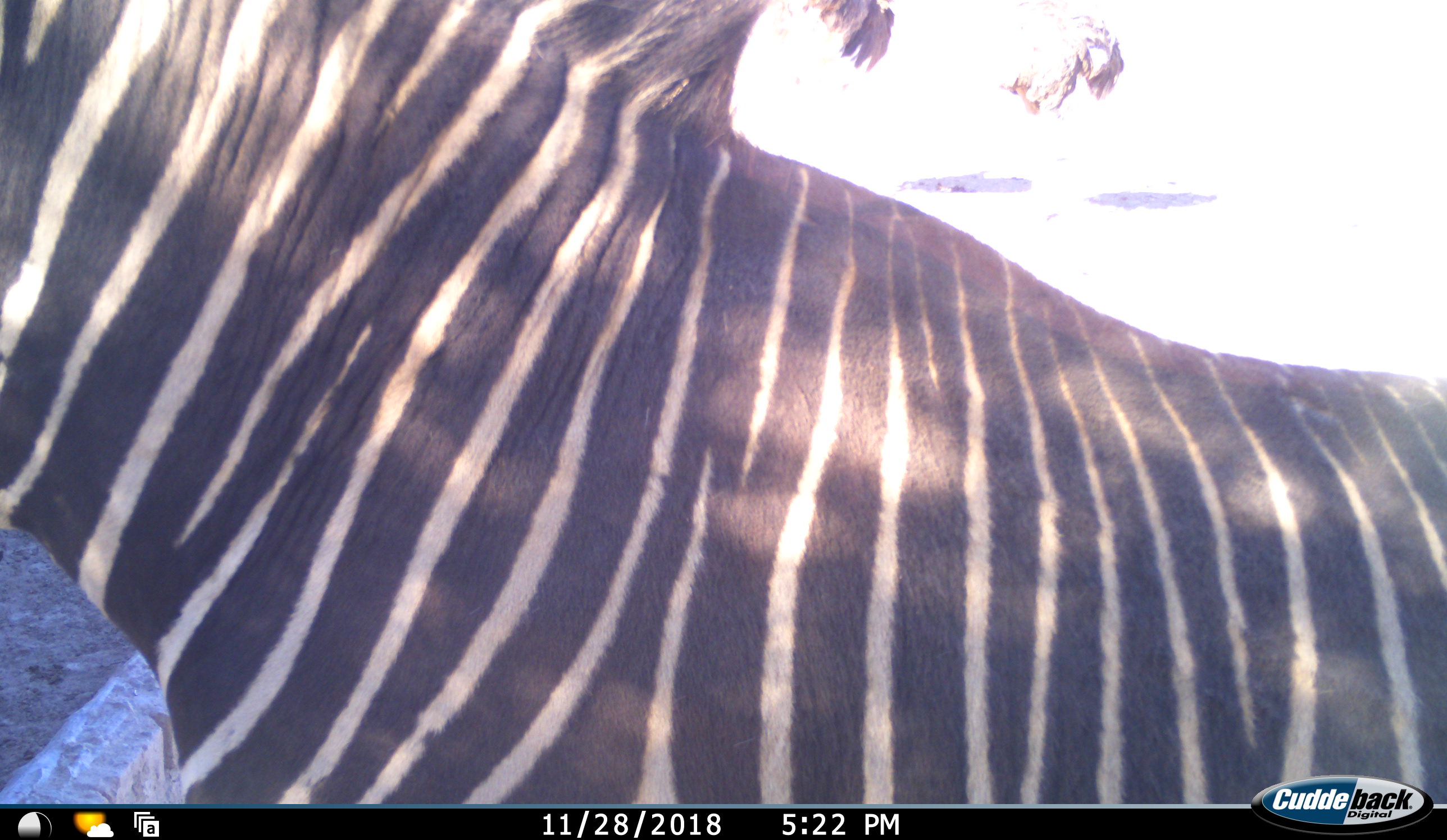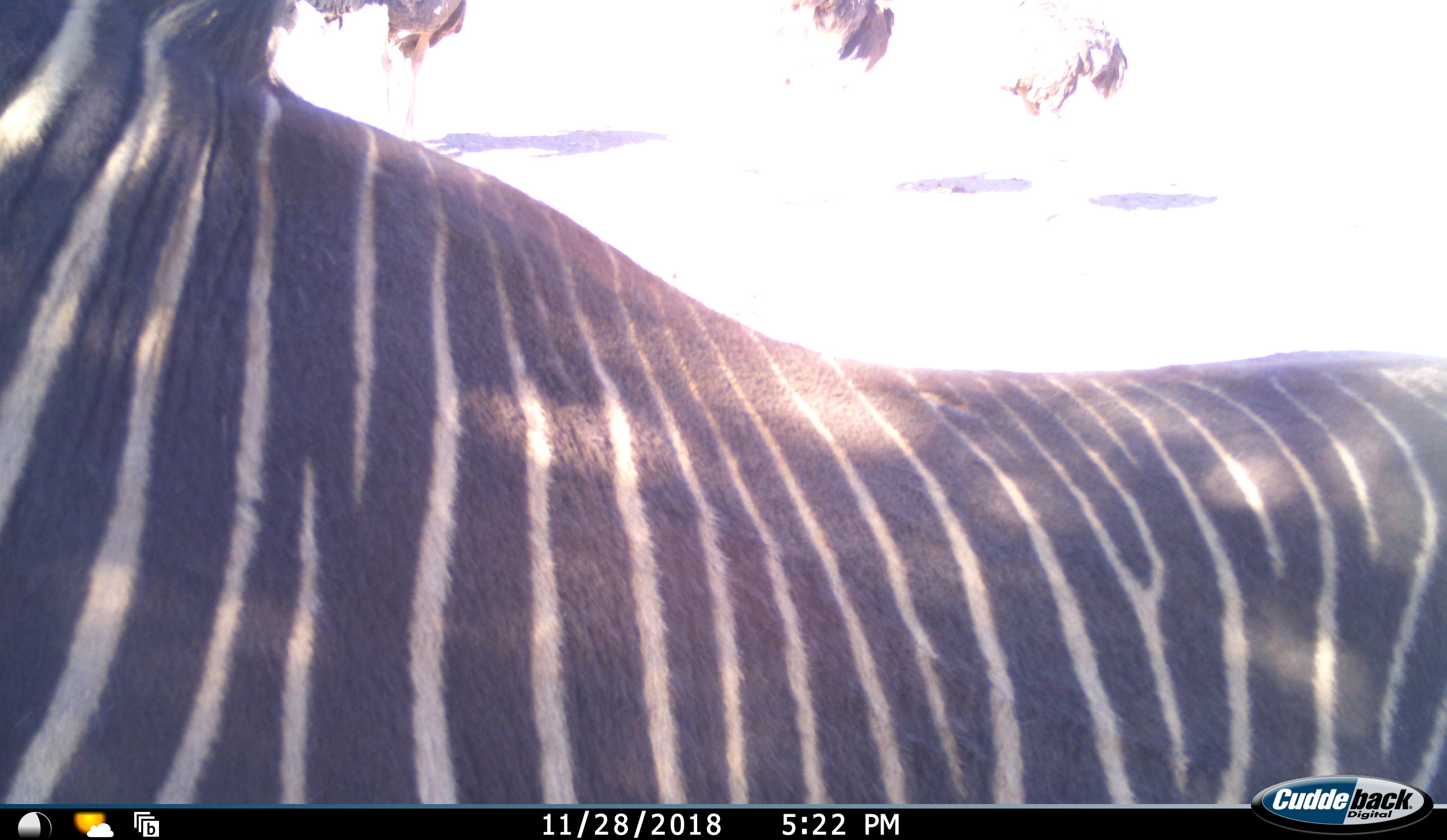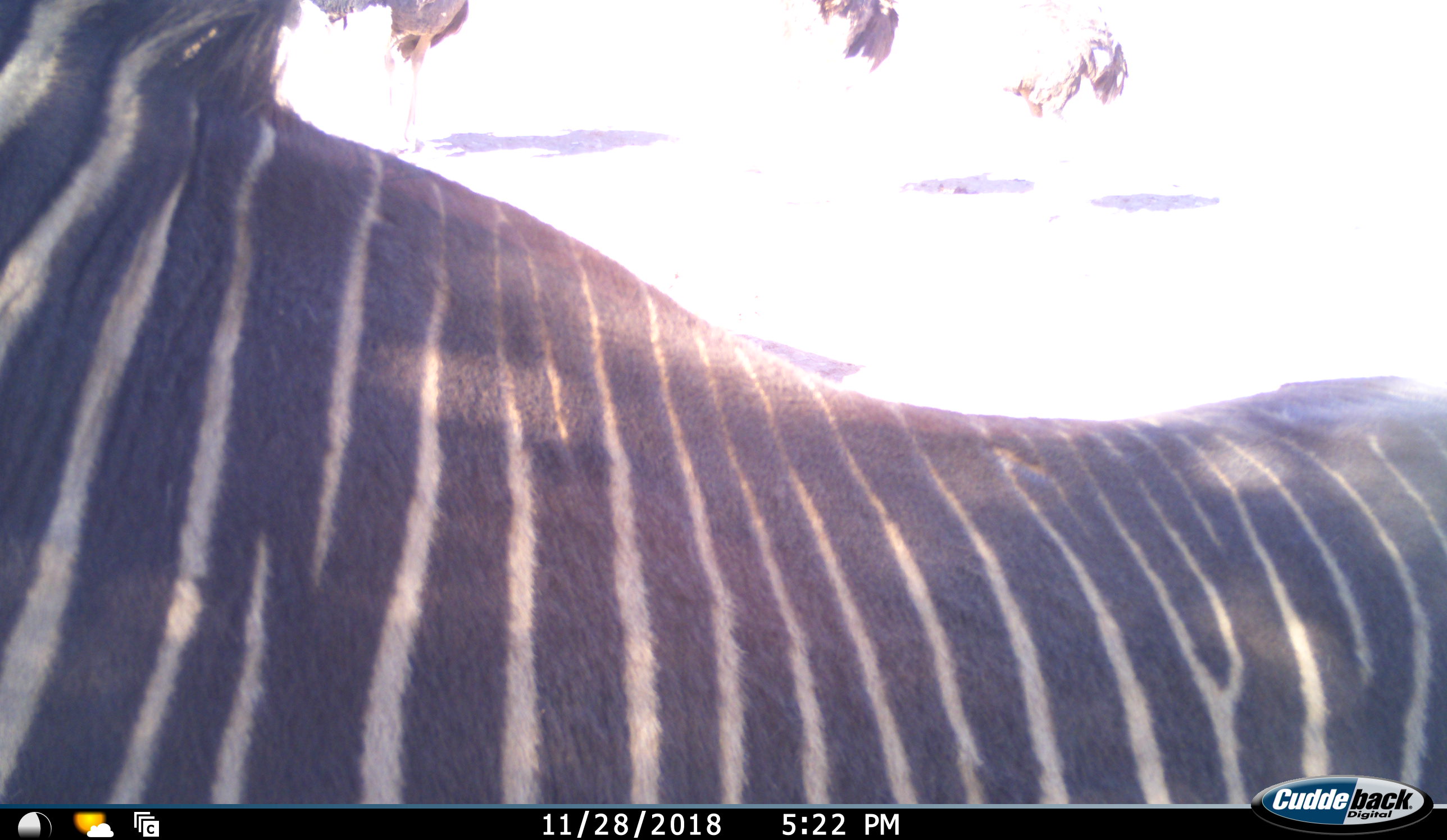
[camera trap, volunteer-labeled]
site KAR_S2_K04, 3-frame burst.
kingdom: Animalia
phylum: Chordata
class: Aves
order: Struthioniformes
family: Struthionidae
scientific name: Struthionidae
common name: ostrich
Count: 3.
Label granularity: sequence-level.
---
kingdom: Animalia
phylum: Chordata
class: Mammalia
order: Perissodactyla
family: Equidae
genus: Equus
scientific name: Equus zebra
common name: mountain zebra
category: zebramountain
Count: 1.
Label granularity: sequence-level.